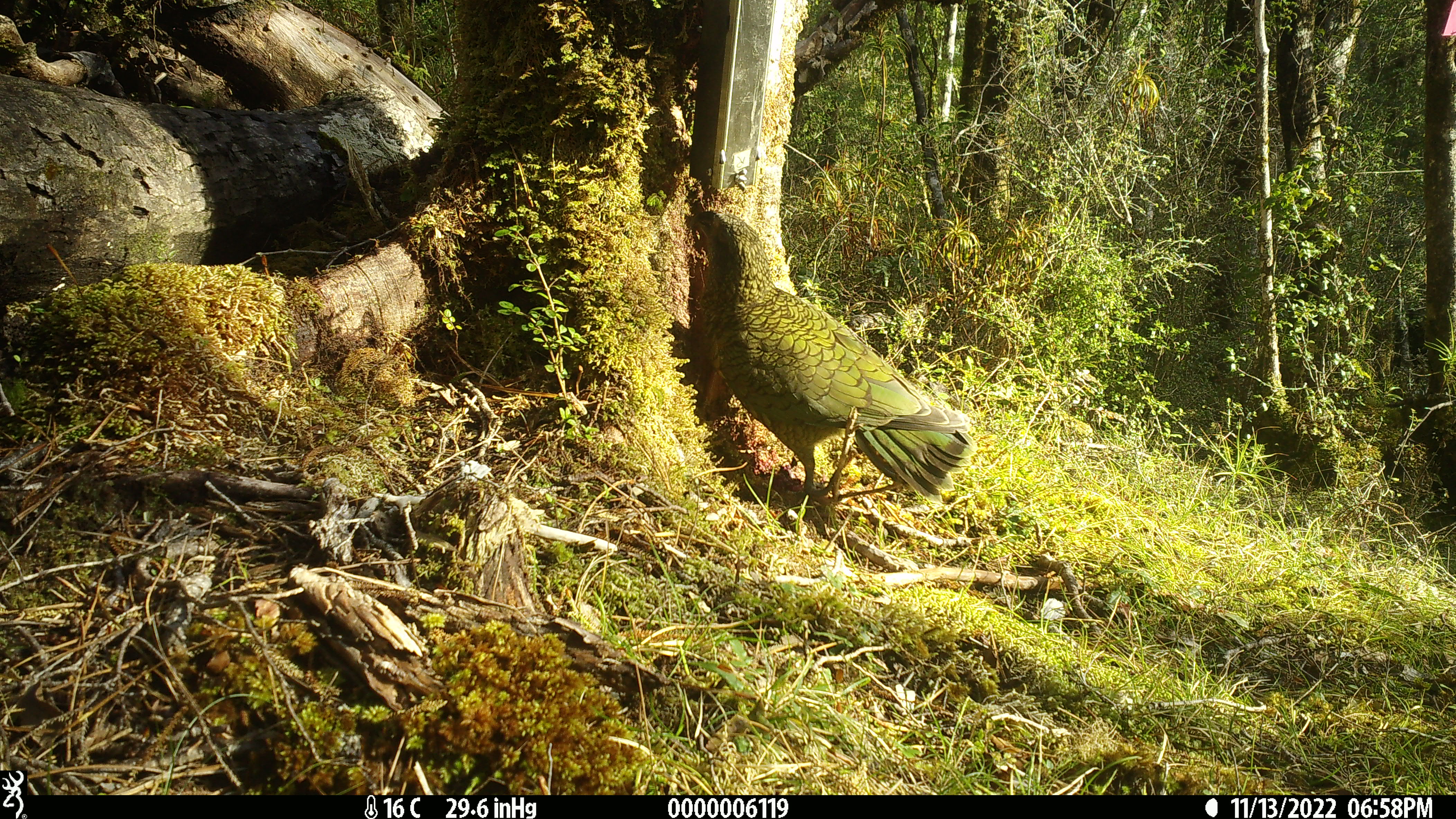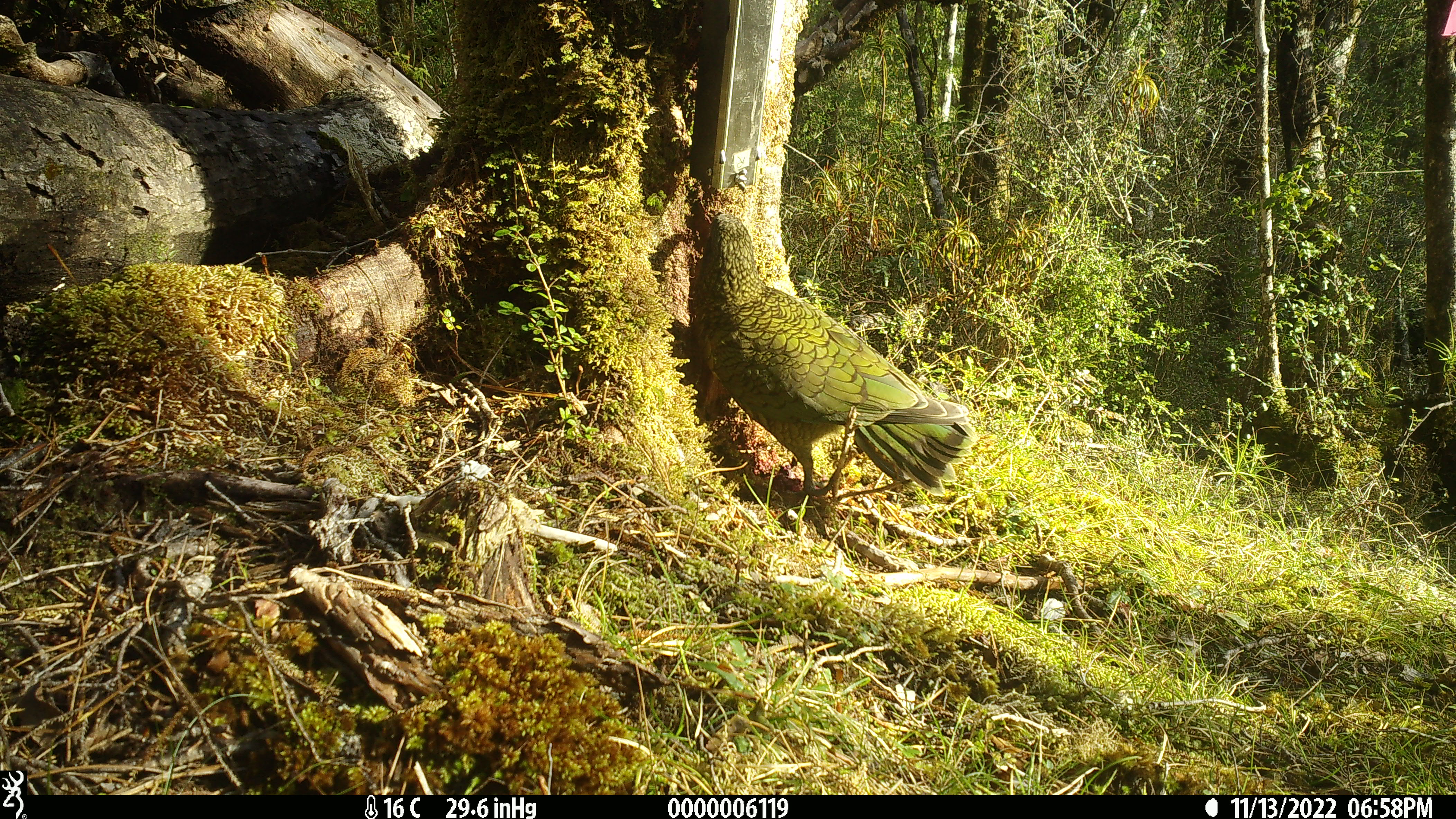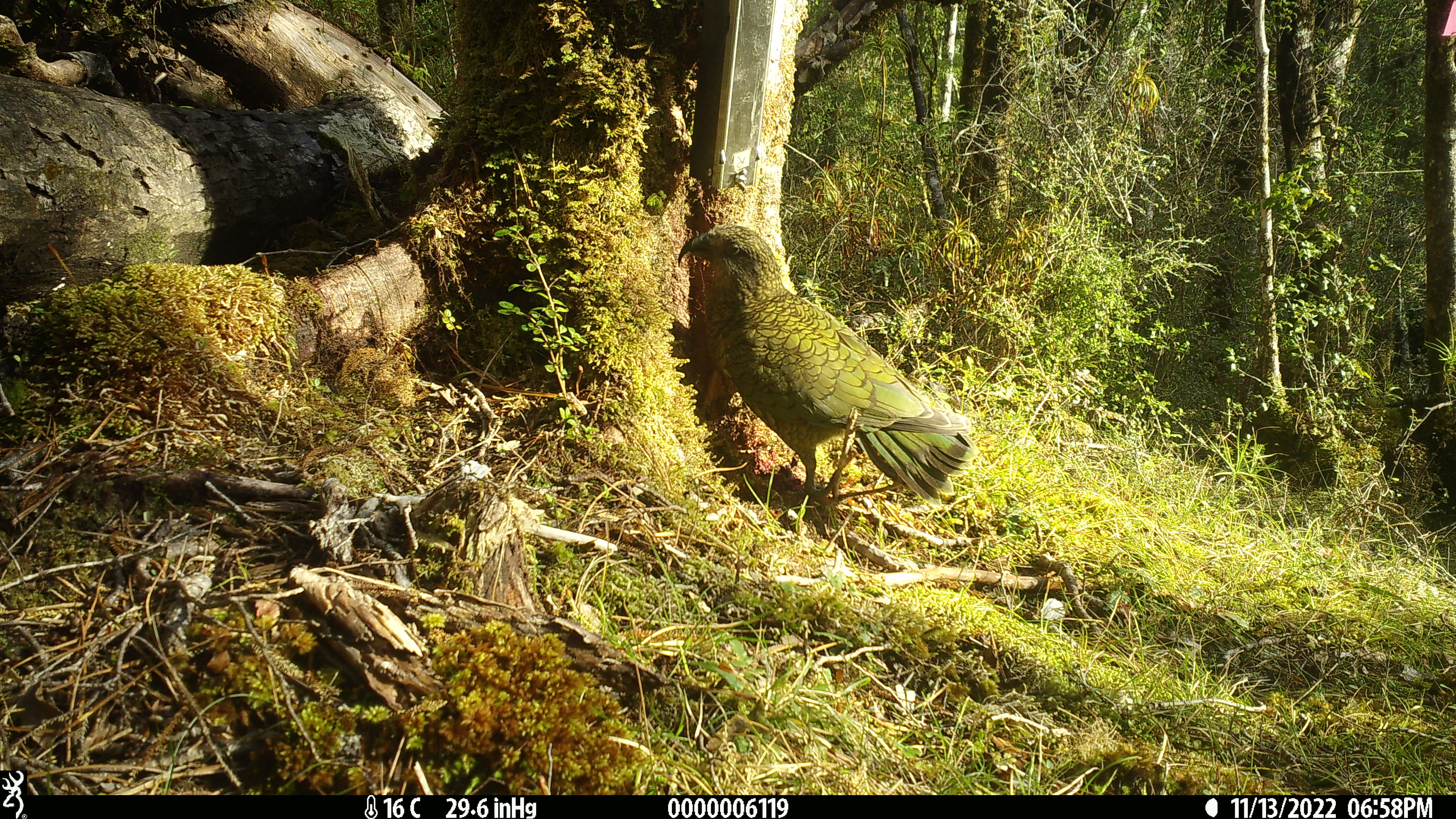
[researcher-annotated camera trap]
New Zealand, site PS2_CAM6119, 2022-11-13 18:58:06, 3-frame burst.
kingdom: Animalia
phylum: Chordata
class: Aves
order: Psittaciformes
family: Strigopidae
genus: Nestor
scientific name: Nestor notabilis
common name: kea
Kea (Nestor notabilis).